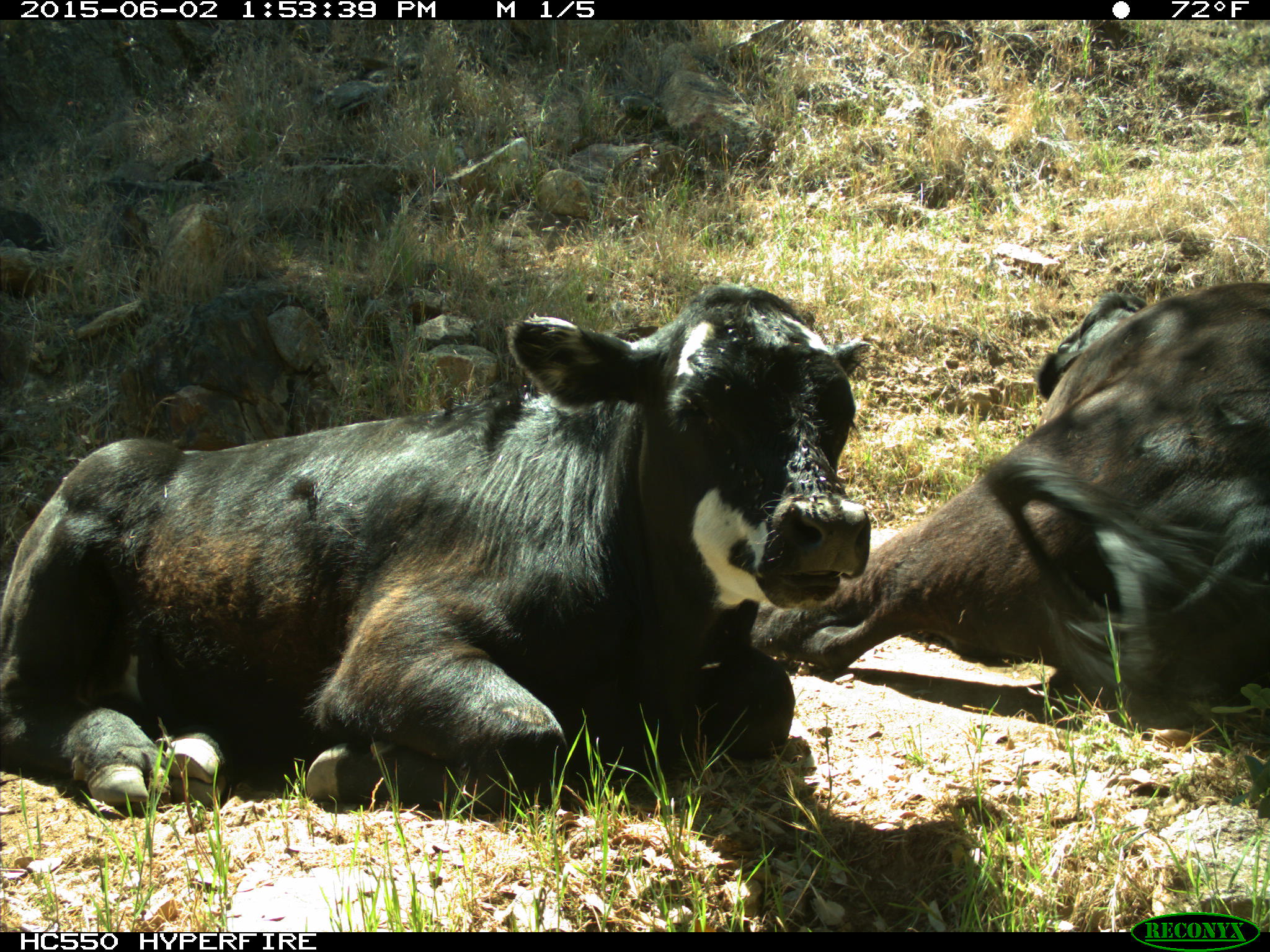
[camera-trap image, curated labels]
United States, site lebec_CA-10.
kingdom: Animalia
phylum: Chordata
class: Mammalia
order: Artiodactyla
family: Bovidae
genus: Bos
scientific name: Bos taurus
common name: domestic cow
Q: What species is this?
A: Bos taurus (domestic cow).